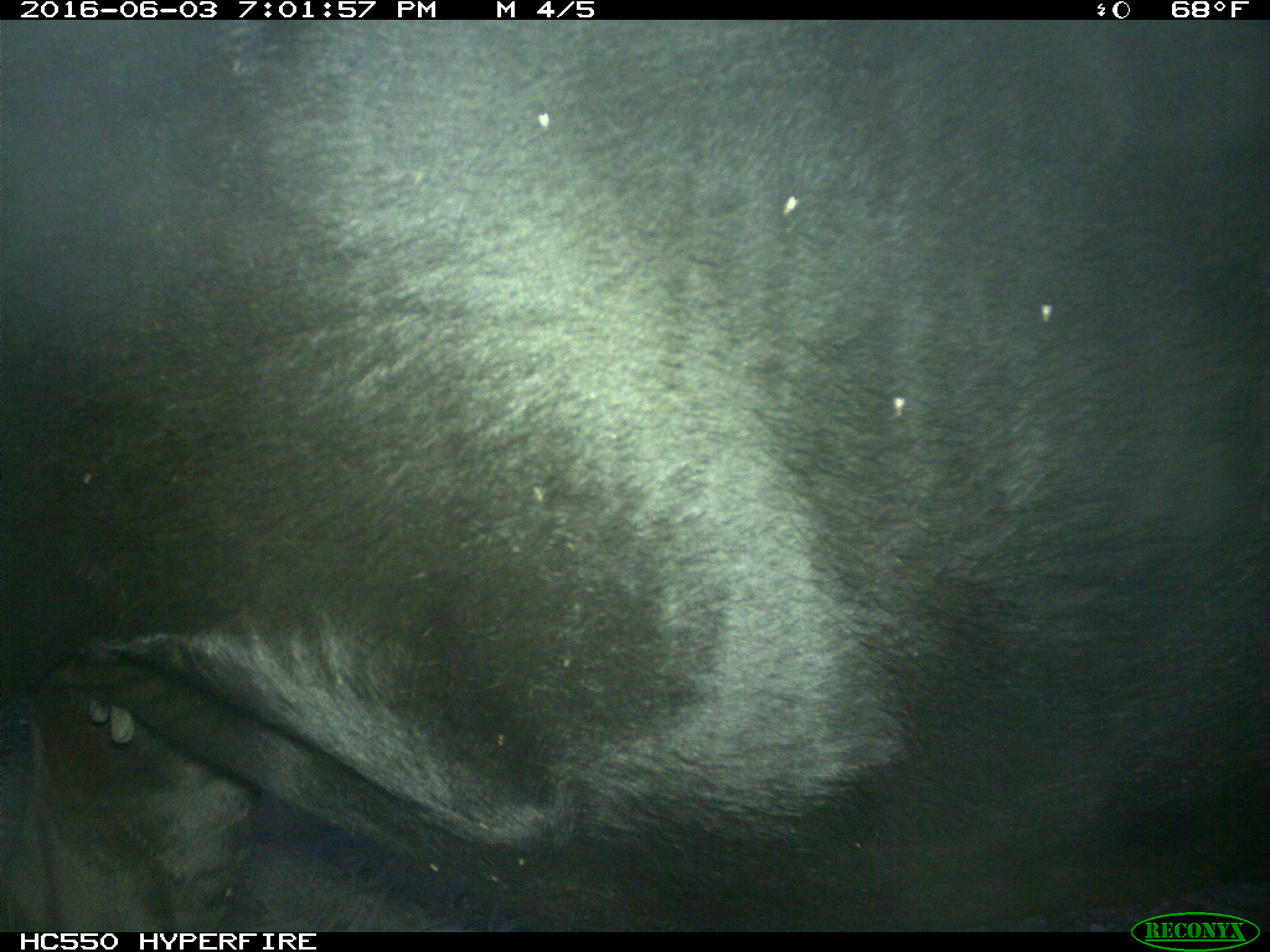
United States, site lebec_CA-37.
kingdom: Animalia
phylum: Chordata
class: Mammalia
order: Artiodactyla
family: Bovidae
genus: Bos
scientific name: Bos taurus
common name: domestic cow